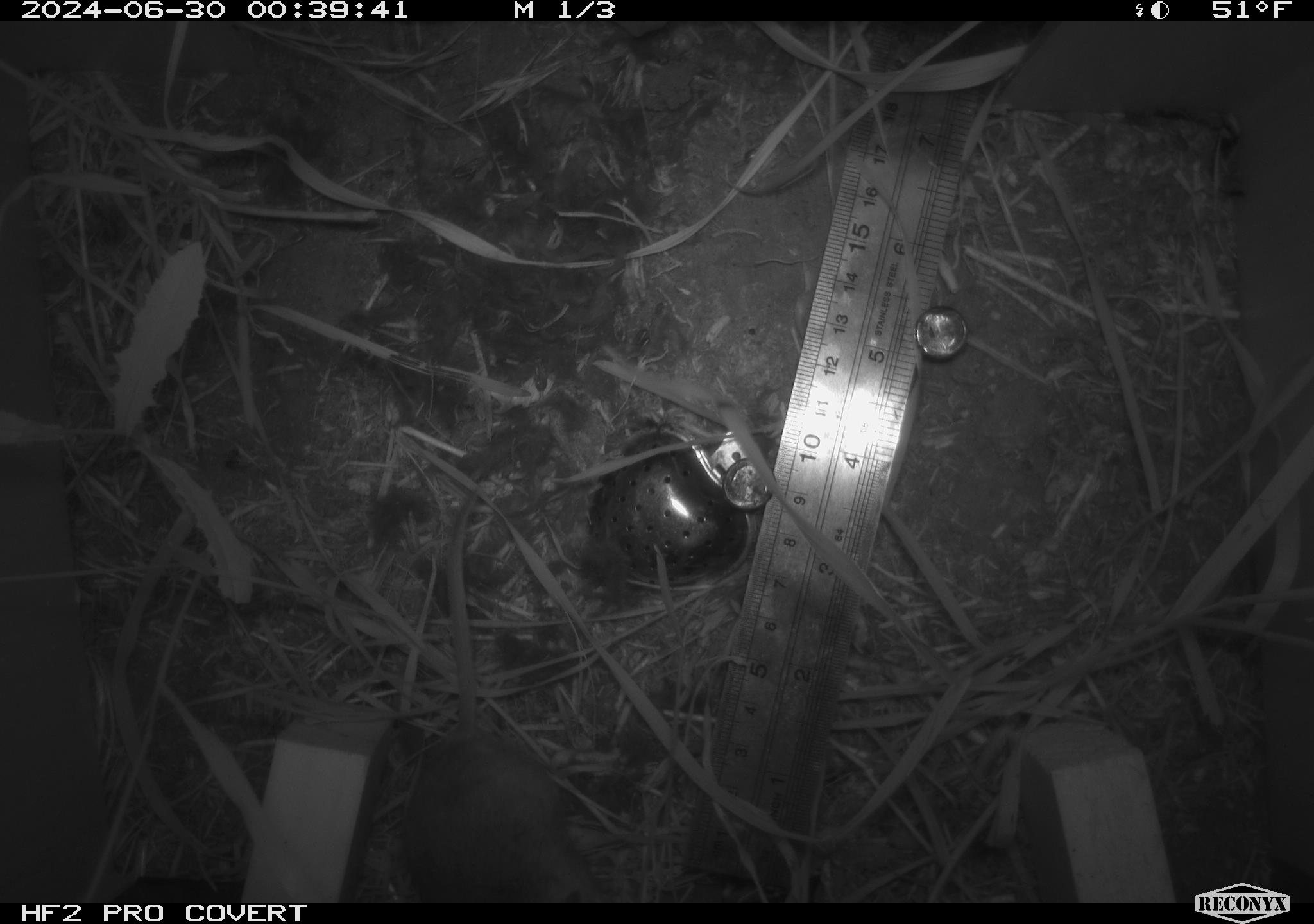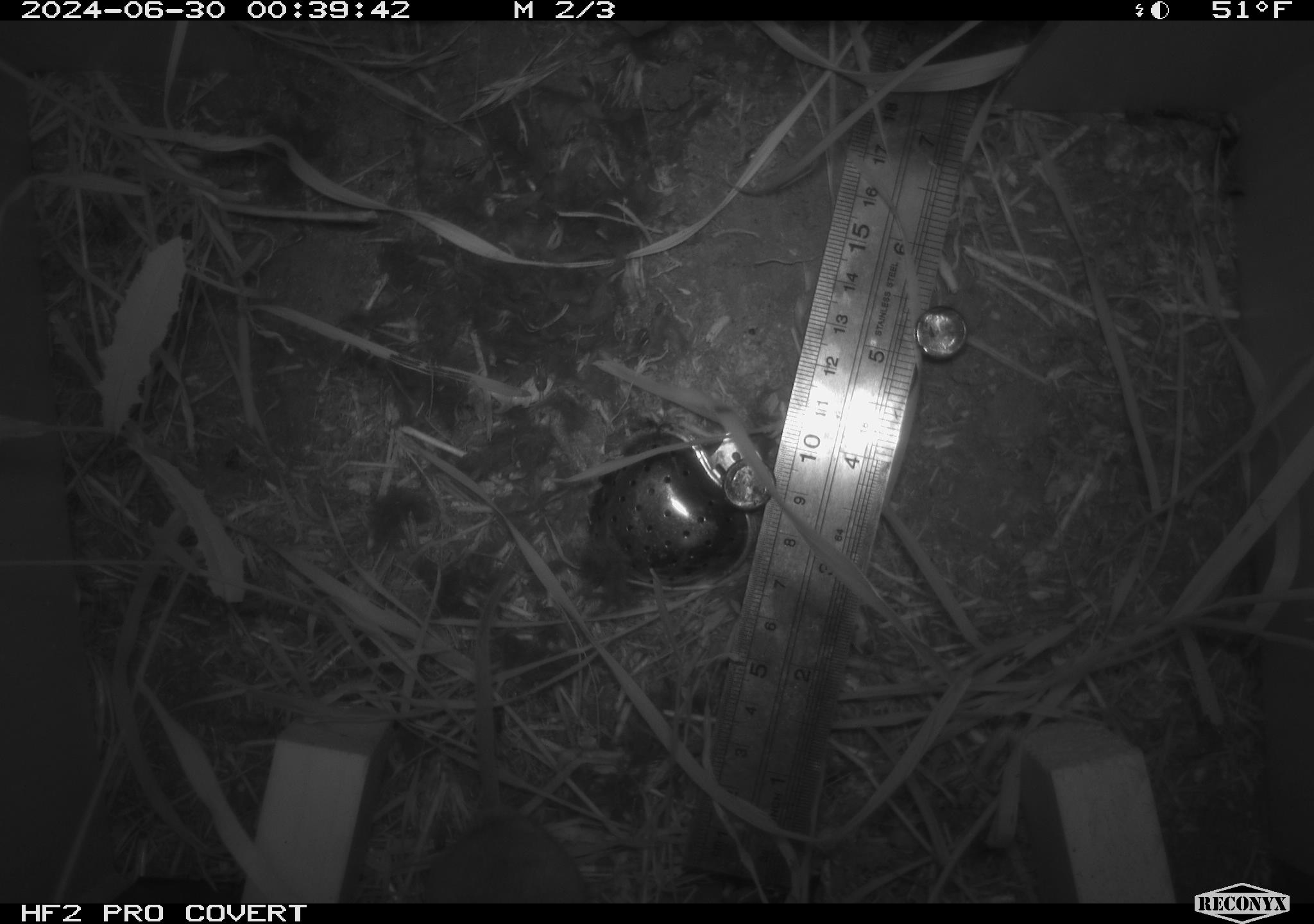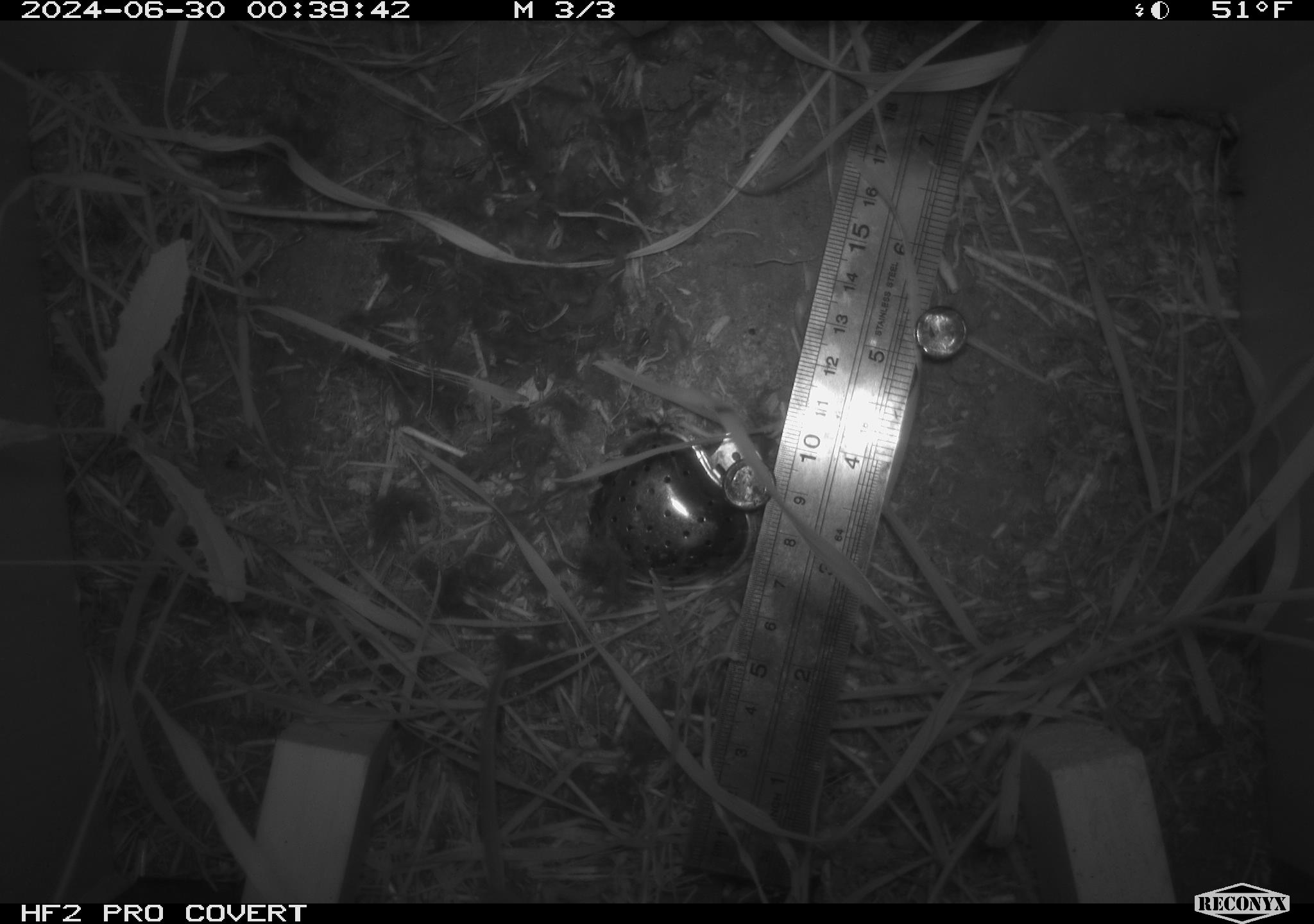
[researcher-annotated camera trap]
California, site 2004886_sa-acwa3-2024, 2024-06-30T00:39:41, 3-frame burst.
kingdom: Animalia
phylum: Chordata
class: Mammalia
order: Rodentia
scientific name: Rodentia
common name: mouse species